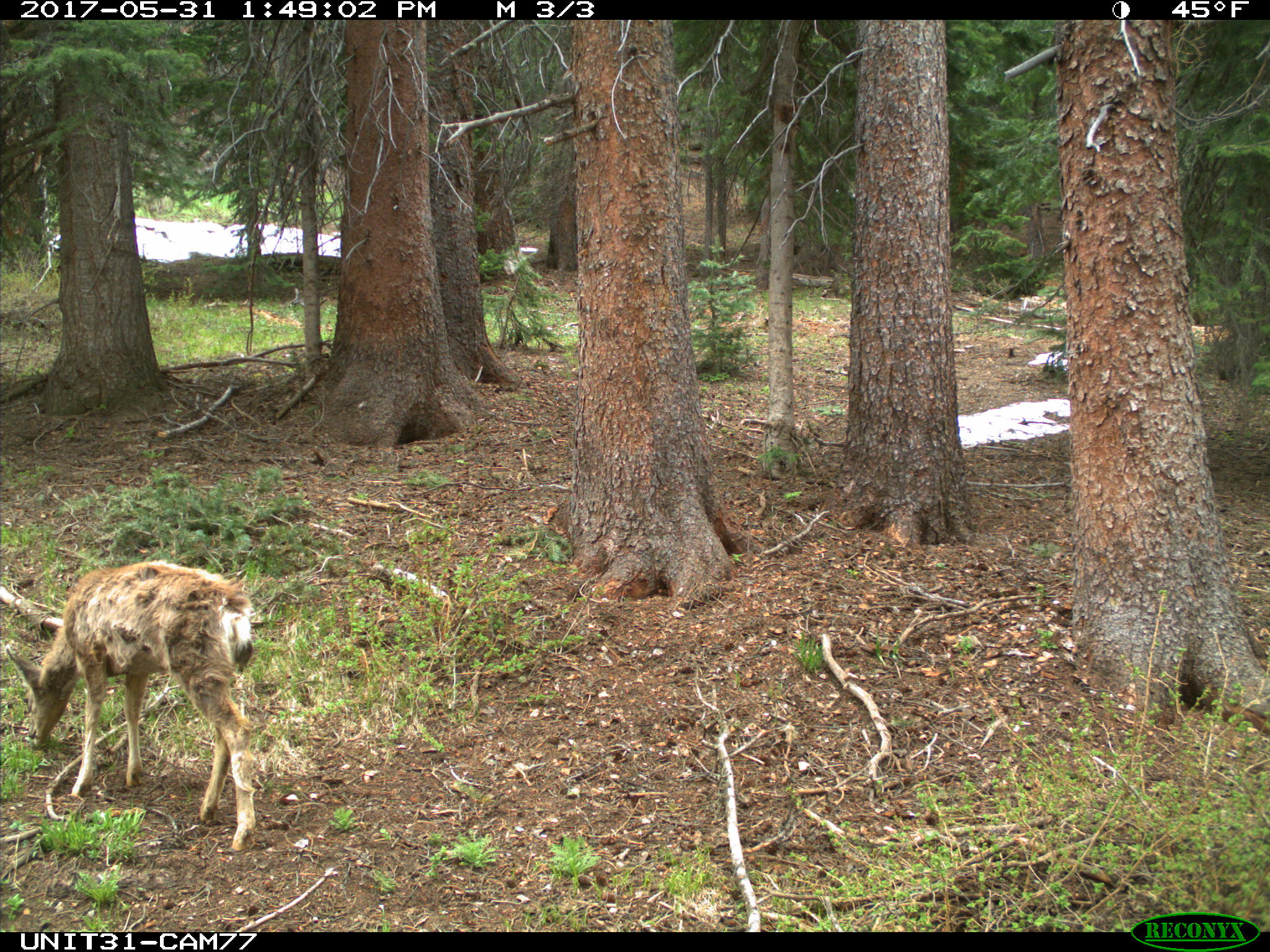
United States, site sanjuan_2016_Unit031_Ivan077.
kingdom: Animalia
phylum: Chordata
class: Mammalia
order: Artiodactyla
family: Cervidae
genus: Odocoileus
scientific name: Odocoileus hemionus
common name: mule deer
Odocoileus hemionus (mule deer).